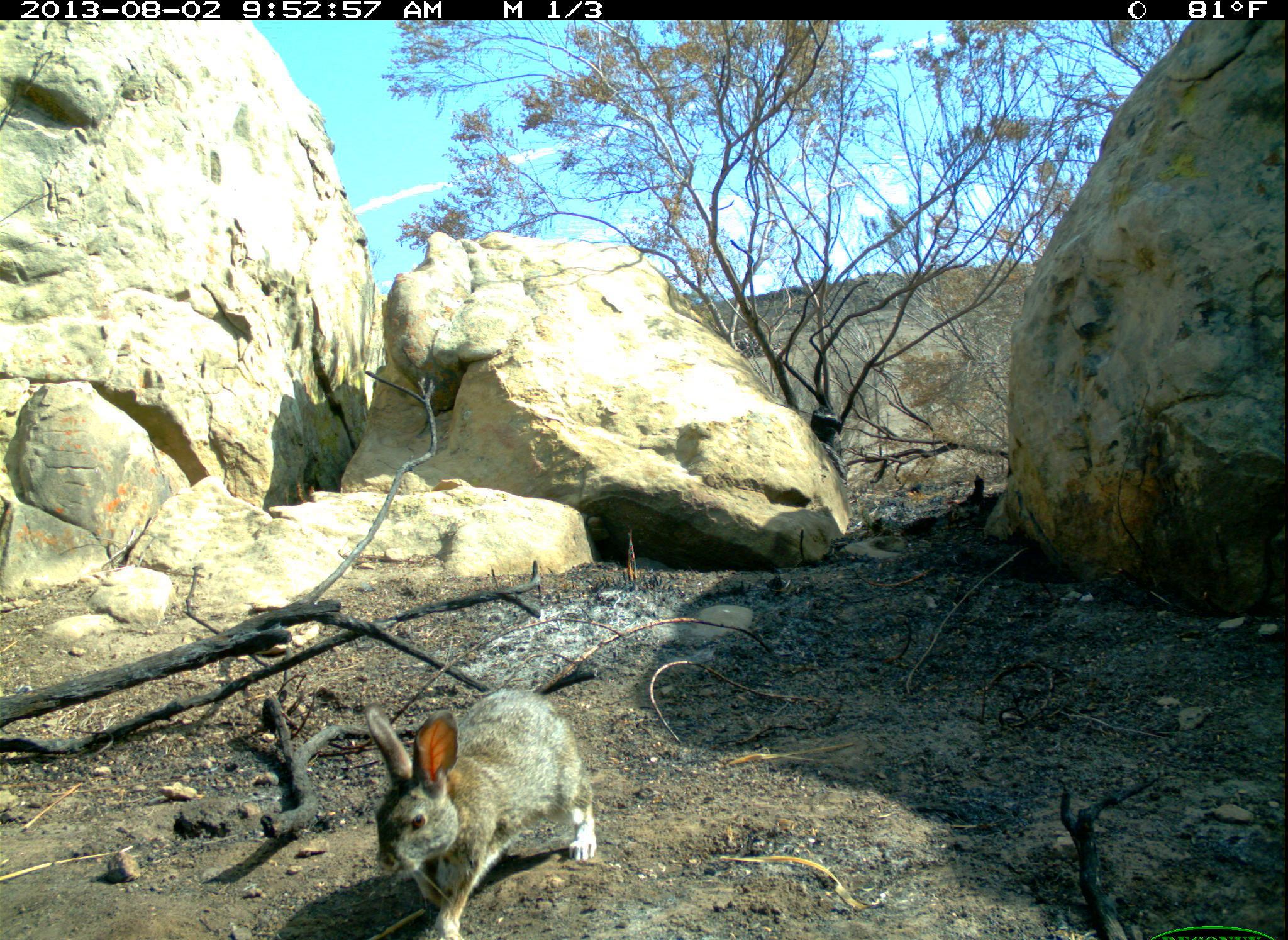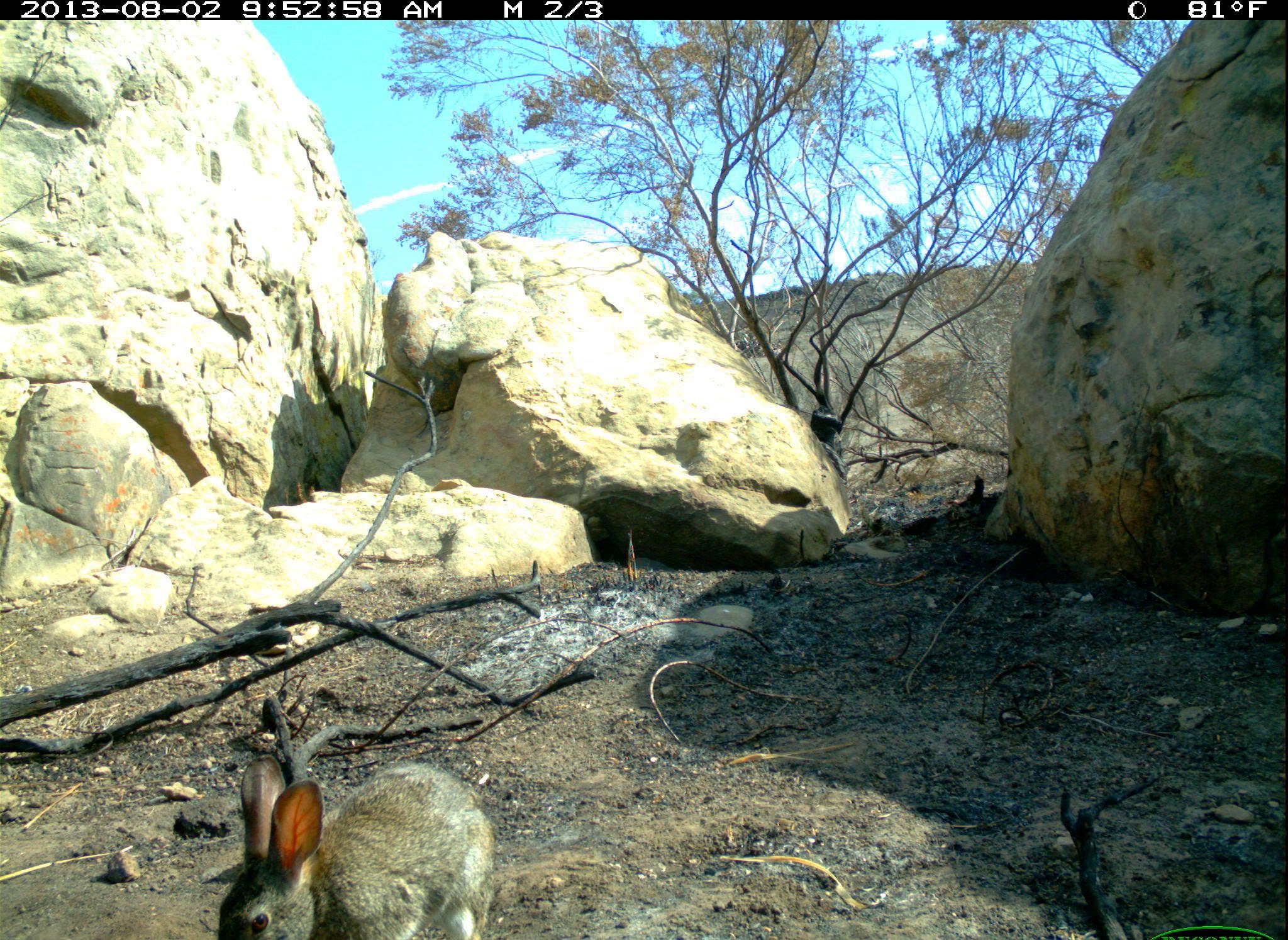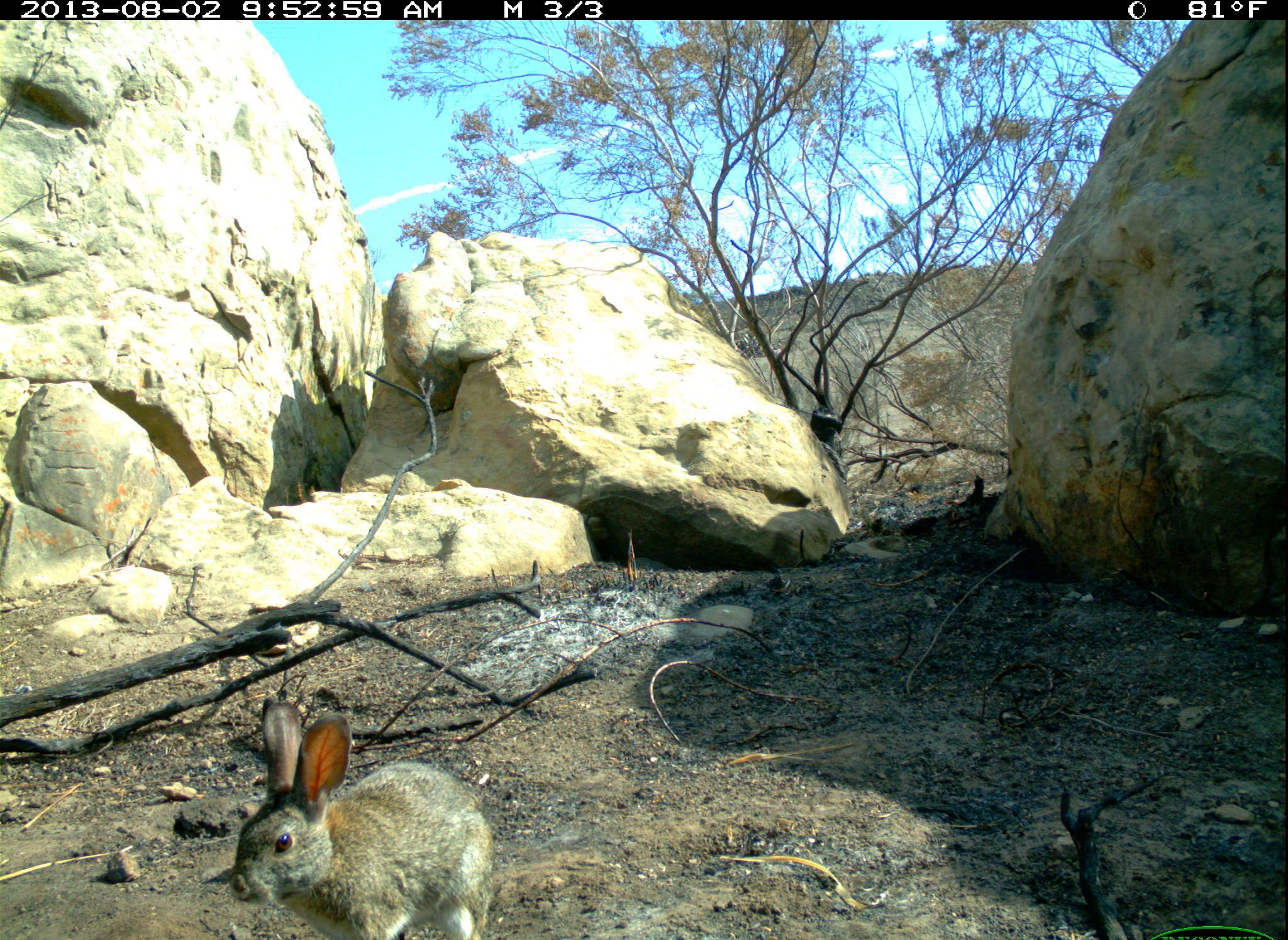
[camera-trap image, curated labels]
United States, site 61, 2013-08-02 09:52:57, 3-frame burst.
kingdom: Animalia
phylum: Chordata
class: Mammalia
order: Lagomorpha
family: Leporidae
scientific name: Leporidae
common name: rabbits and hares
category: rabbit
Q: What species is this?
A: Rabbit (rabbits and hares) (Leporidae).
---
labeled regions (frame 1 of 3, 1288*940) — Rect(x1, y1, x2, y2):
rabbit: Rect(372, 686, 597, 940)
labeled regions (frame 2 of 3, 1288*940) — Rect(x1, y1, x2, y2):
rabbit: Rect(175, 730, 555, 937)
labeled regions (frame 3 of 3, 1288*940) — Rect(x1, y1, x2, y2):
rabbit: Rect(223, 693, 507, 940)